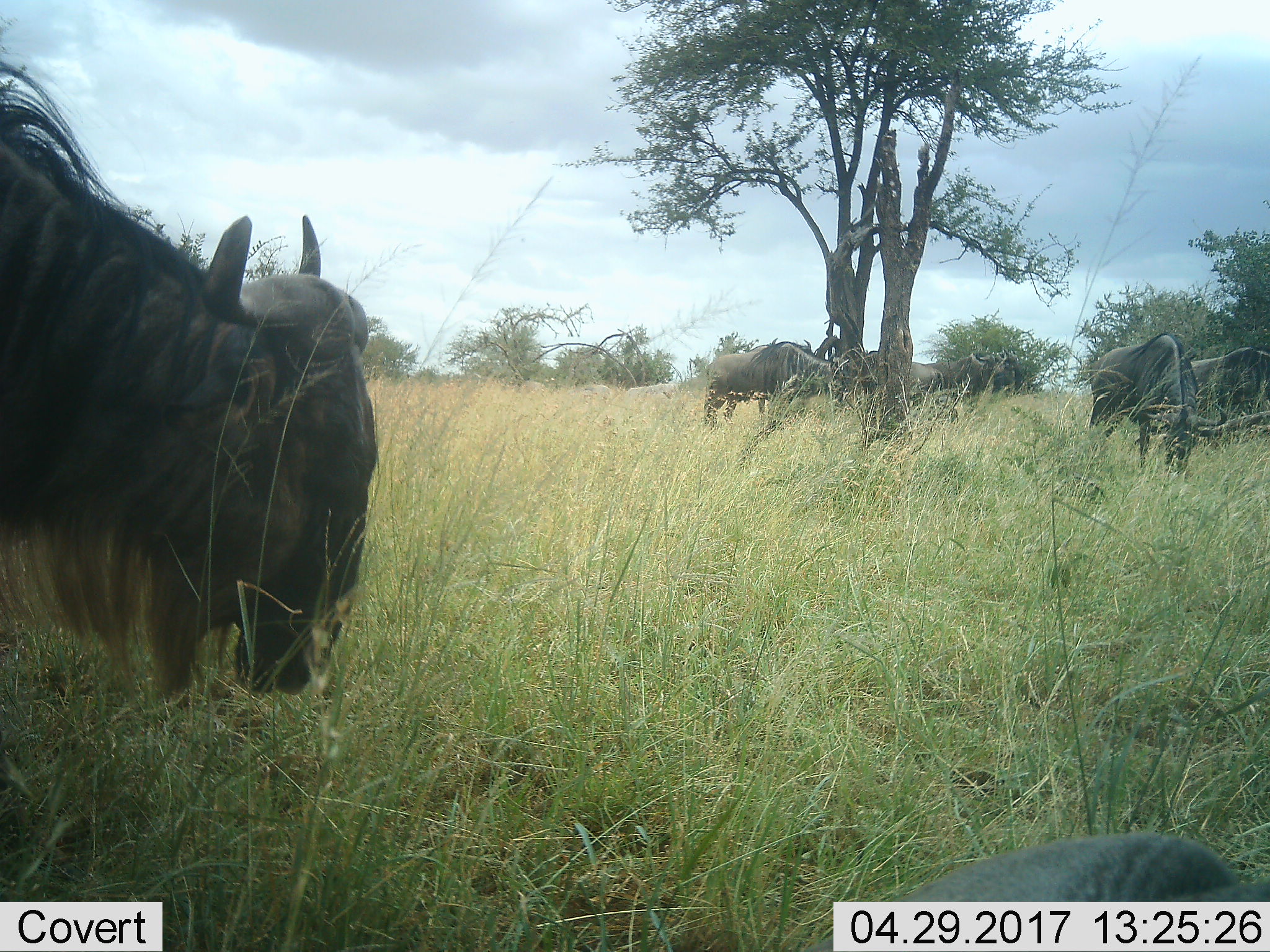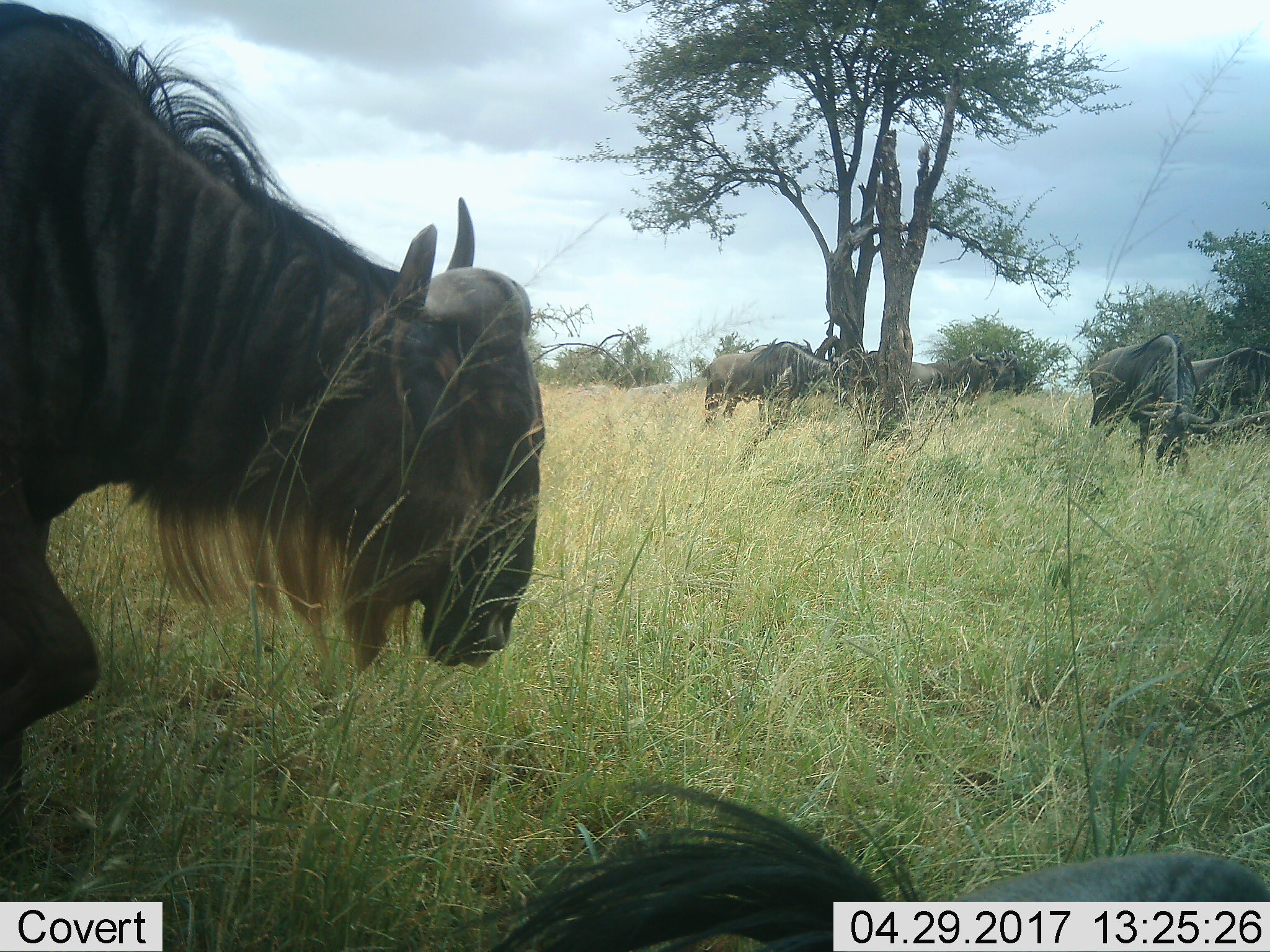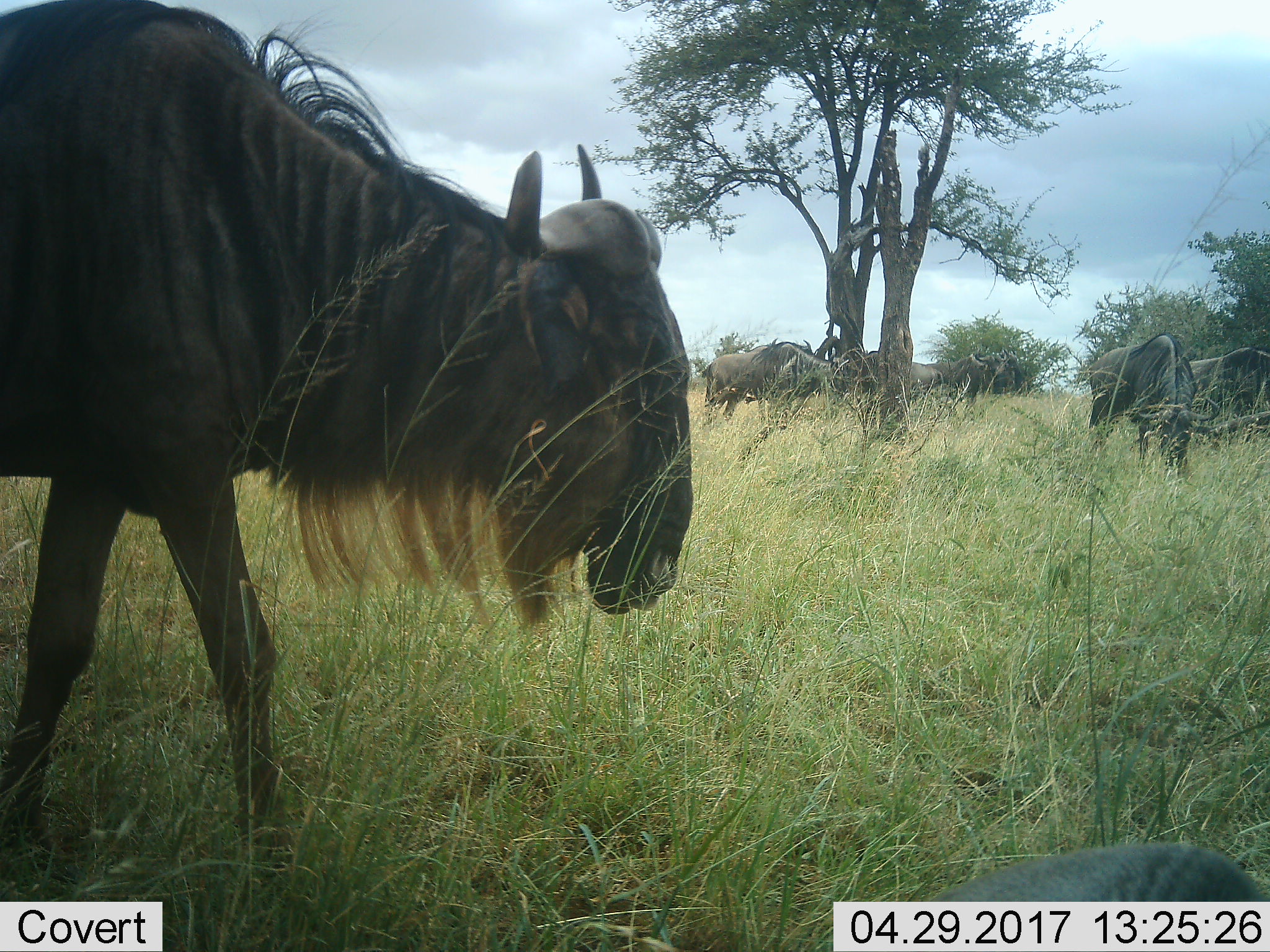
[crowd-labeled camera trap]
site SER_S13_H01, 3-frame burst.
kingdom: Animalia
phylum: Chordata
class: Mammalia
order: Artiodactyla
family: Bovidae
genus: Connochaetes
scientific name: Connochaetes taurinus taurinus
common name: blue wildebeest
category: wildebeestblue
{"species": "wildebeestblue (blue wildebeest) (Connochaetes taurinus taurinus)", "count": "7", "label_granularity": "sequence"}